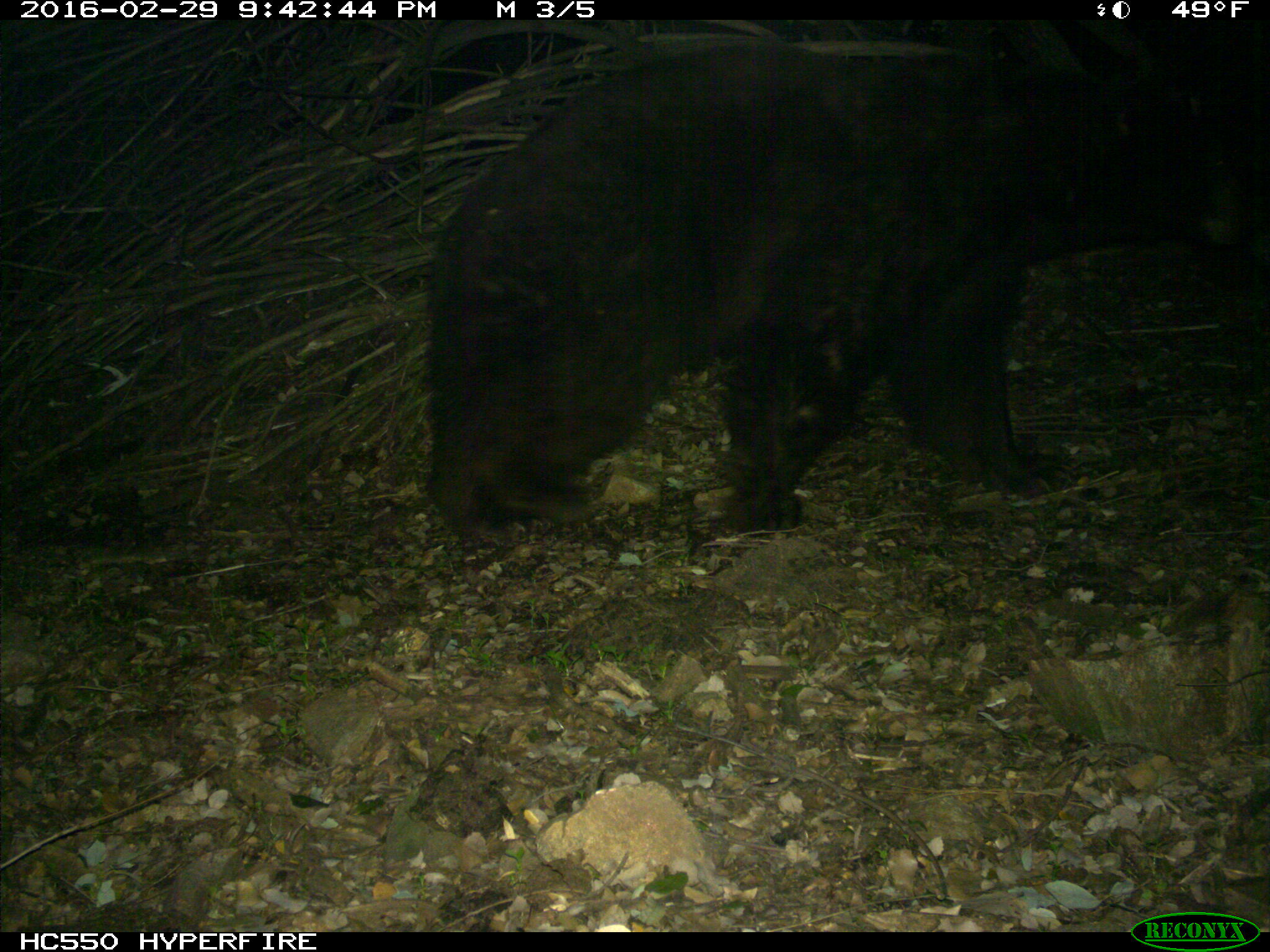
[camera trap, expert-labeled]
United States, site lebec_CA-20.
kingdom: Animalia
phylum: Chordata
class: Mammalia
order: Carnivora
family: Ursidae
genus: Ursus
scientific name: Ursus americanus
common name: american black bear